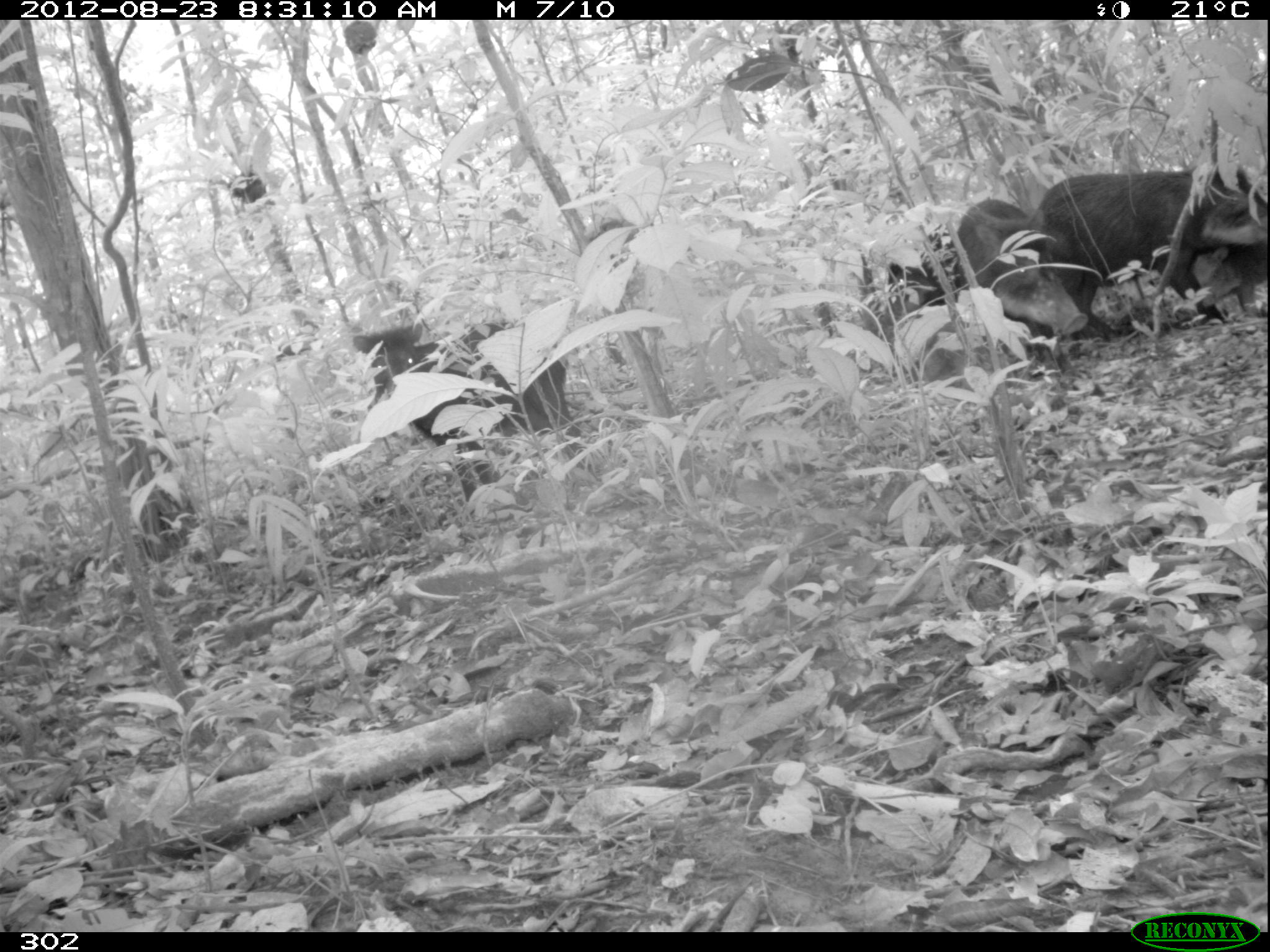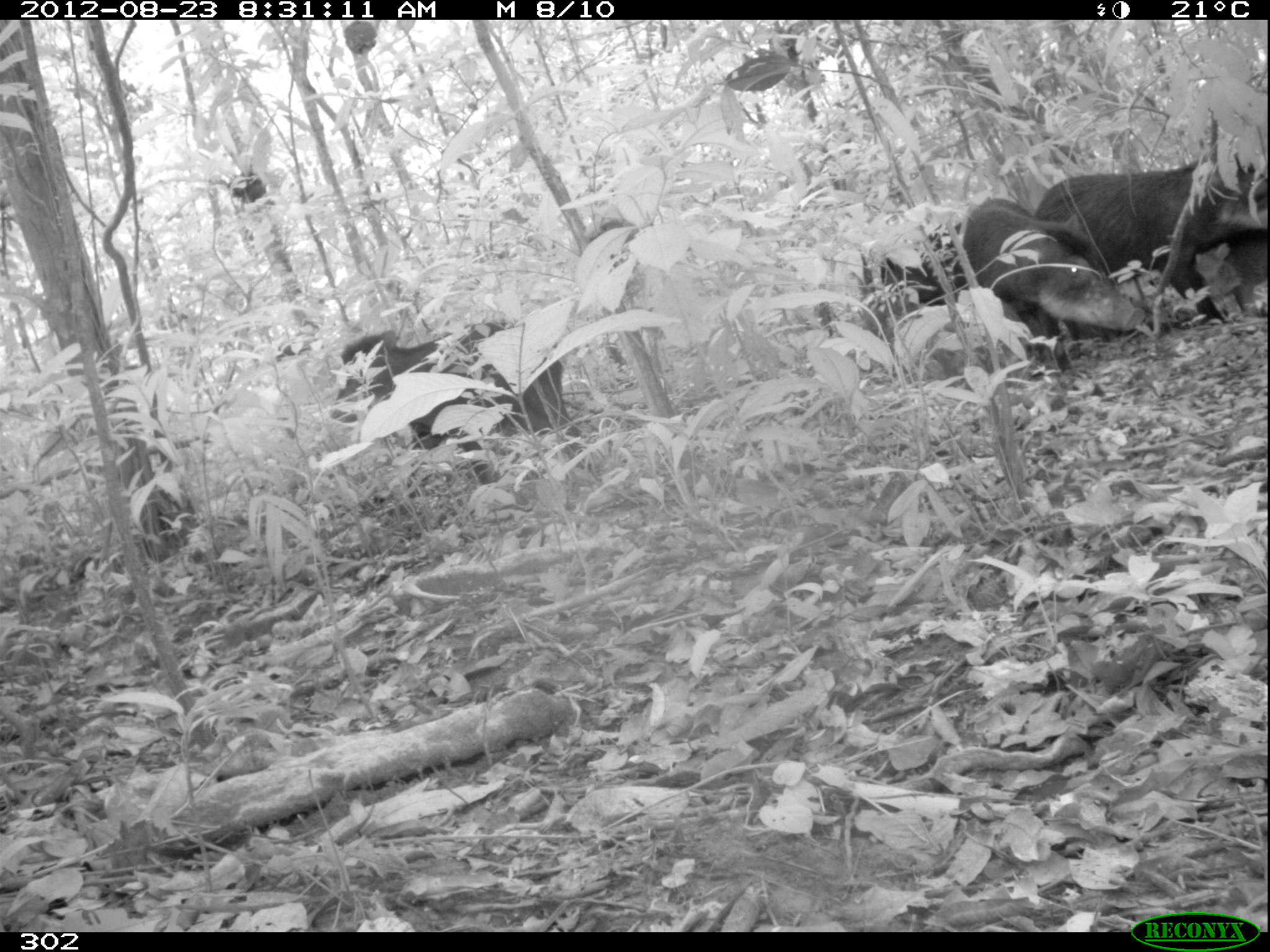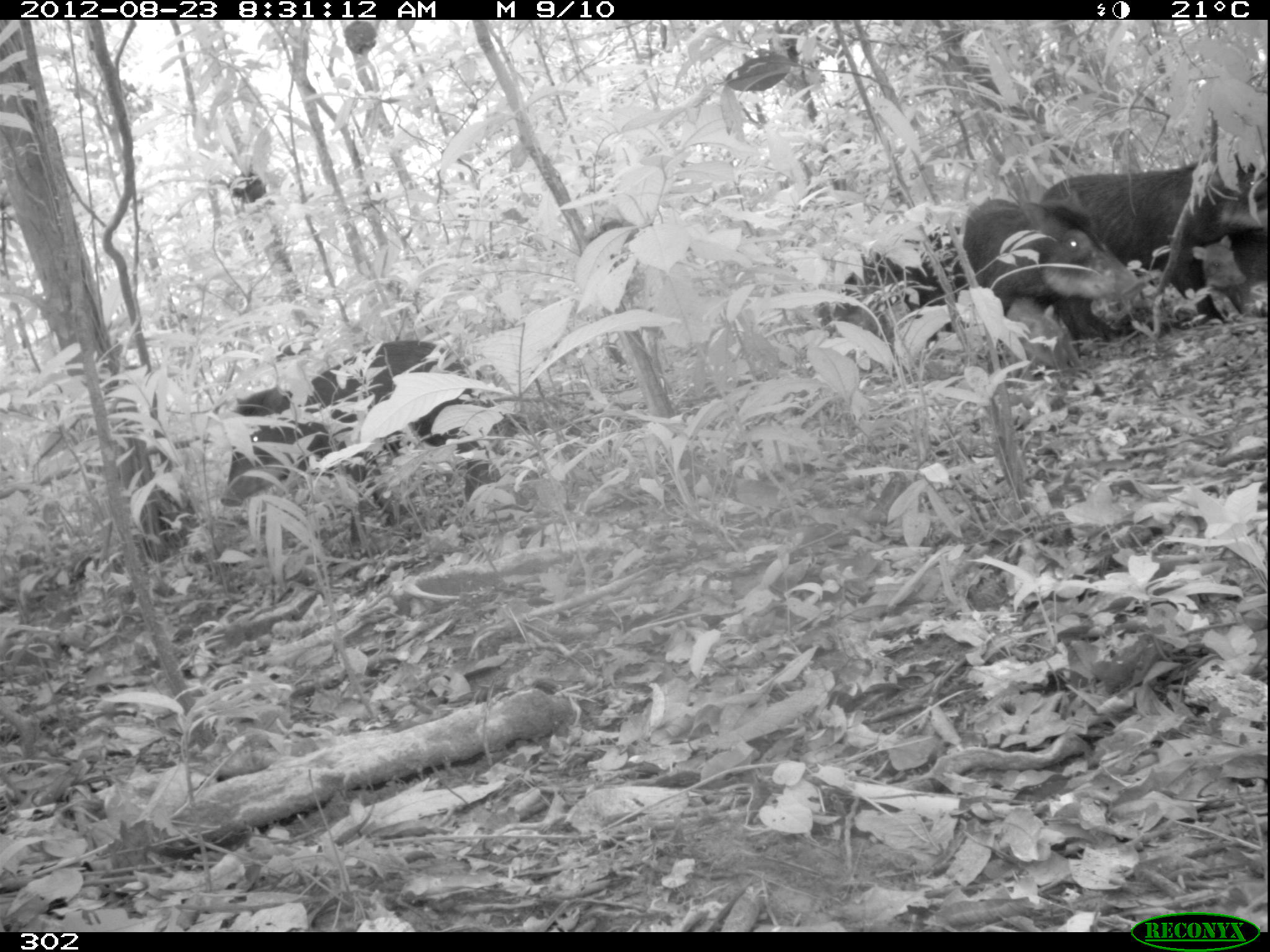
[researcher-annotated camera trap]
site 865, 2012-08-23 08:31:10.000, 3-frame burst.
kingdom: Animalia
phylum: Chordata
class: Mammalia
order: Artiodactyla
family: Tayassuidae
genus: Tayassu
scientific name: Tayassu pecari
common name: white-lipped peccary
Tayassu pecari (white-lipped peccary).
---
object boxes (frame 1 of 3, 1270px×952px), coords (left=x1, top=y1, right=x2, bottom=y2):
tayassu pecari: (left=347, top=318, right=582, bottom=505); (left=1028, top=163, right=1266, bottom=343); (left=954, top=196, right=1088, bottom=372); (left=884, top=220, right=976, bottom=341); (left=1188, top=243, right=1267, bottom=320)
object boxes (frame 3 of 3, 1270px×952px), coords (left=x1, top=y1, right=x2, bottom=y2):
tayassu pecari: (left=219, top=336, right=501, bottom=548); (left=1037, top=151, right=1267, bottom=342); (left=963, top=196, right=1147, bottom=349); (left=832, top=223, right=969, bottom=340); (left=1191, top=233, right=1267, bottom=325); (left=1004, top=297, right=1082, bottom=368)